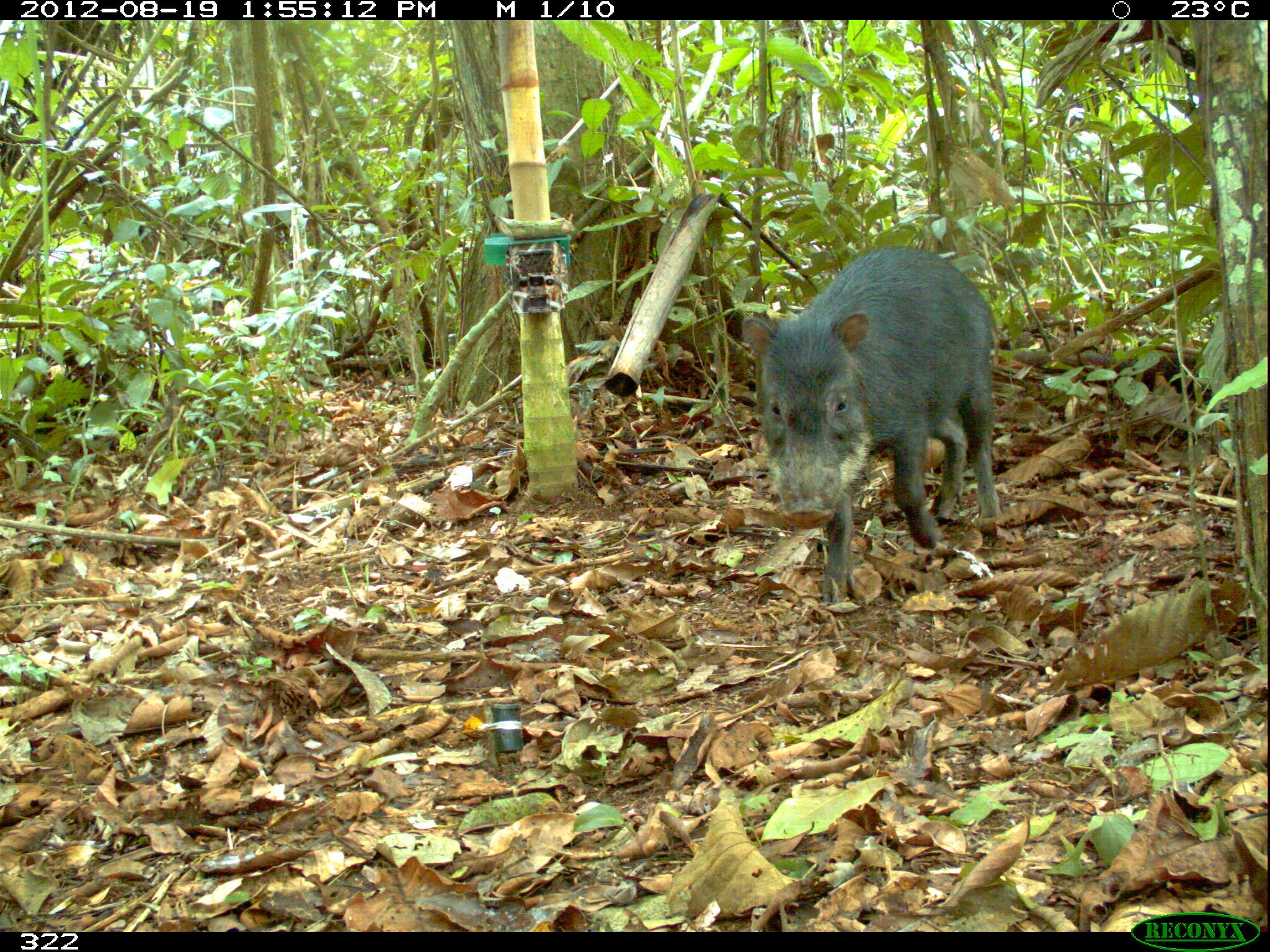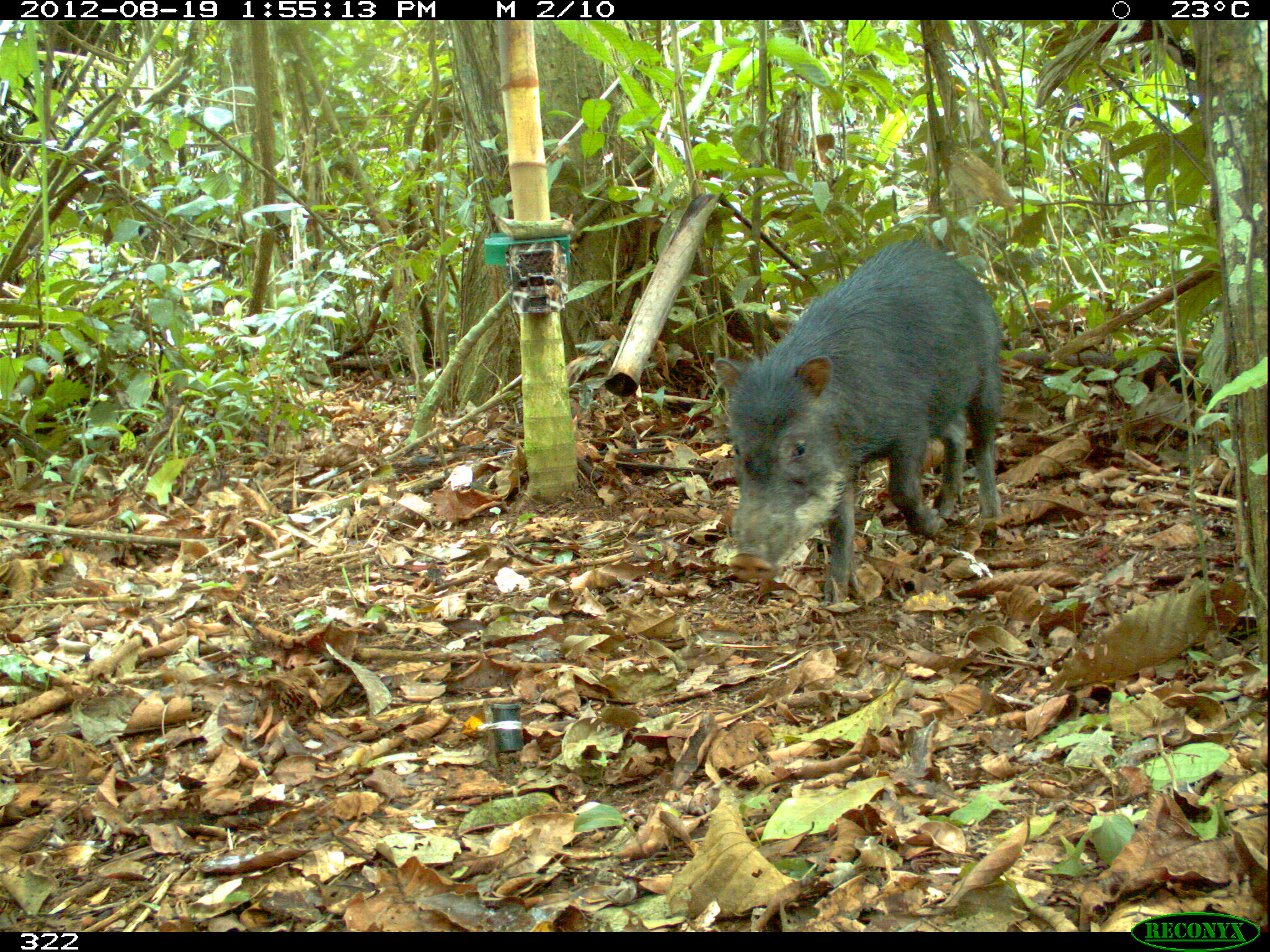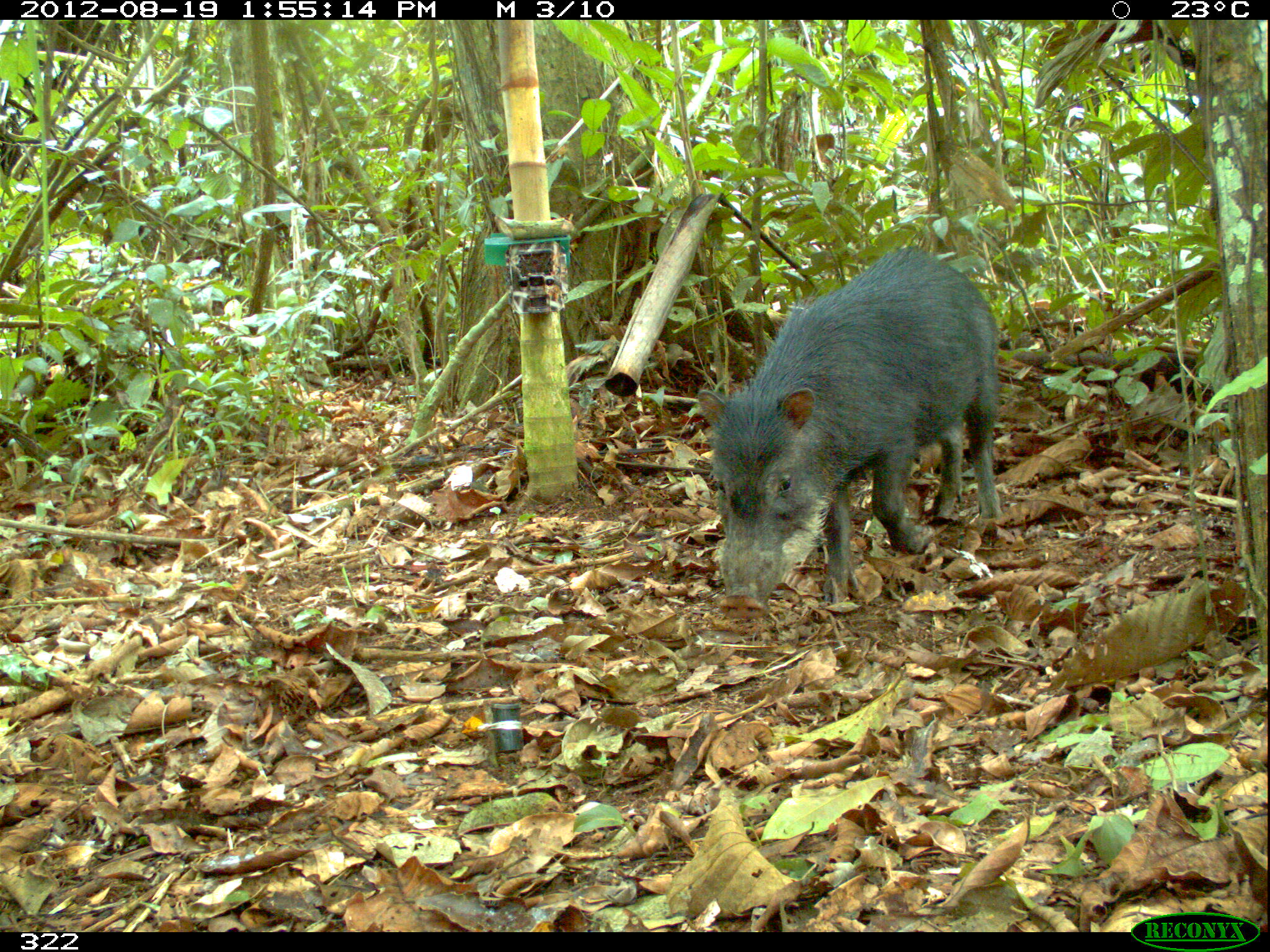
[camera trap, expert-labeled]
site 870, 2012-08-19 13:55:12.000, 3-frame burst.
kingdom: Animalia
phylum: Chordata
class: Mammalia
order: Artiodactyla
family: Tayassuidae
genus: Tayassu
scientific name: Tayassu pecari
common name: white-lipped peccary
Tayassu pecari (white-lipped peccary).